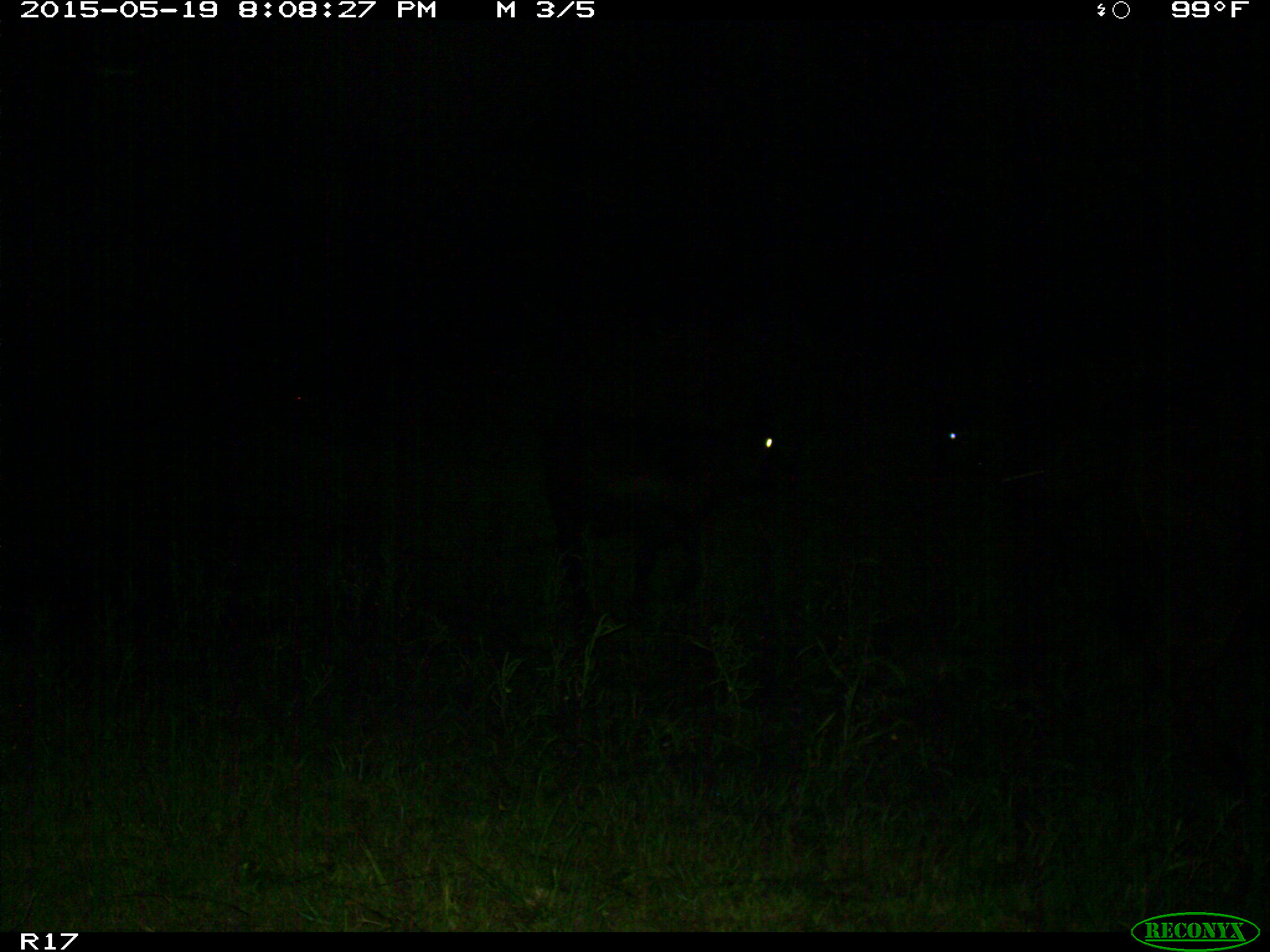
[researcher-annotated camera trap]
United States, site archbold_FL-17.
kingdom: Animalia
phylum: Chordata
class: Mammalia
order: Artiodactyla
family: Bovidae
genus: Bos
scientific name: Bos taurus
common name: domestic cow